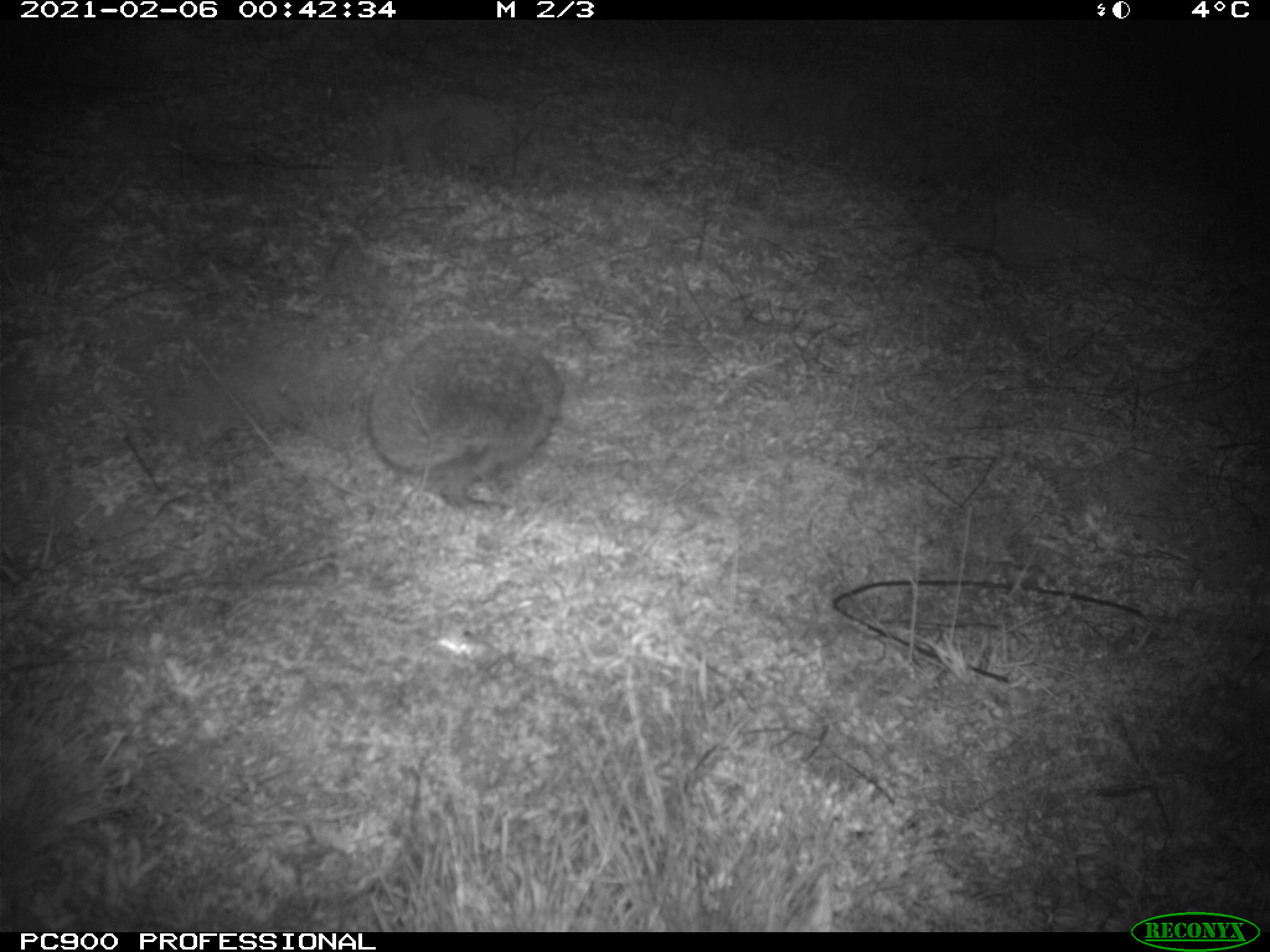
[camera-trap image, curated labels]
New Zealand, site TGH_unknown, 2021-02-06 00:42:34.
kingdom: Animalia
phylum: Chordata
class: Mammalia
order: Eulipotyphla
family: Erinaceidae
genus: Erinaceus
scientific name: Erinaceus europaeus europaeus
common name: european hedgehog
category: hedgehog